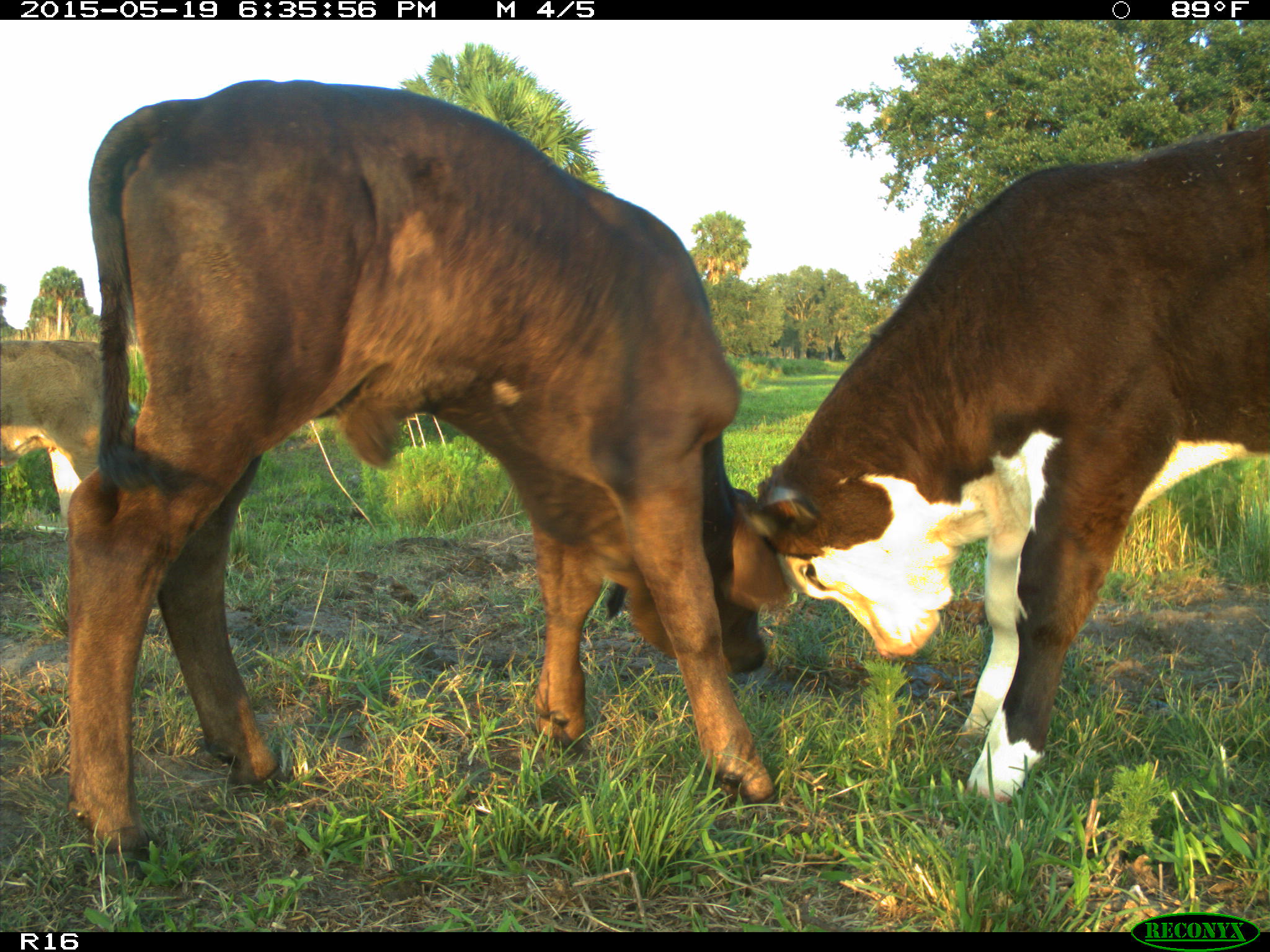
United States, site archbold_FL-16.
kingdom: Animalia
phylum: Chordata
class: Mammalia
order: Artiodactyla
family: Bovidae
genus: Bos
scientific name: Bos taurus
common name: domestic cow